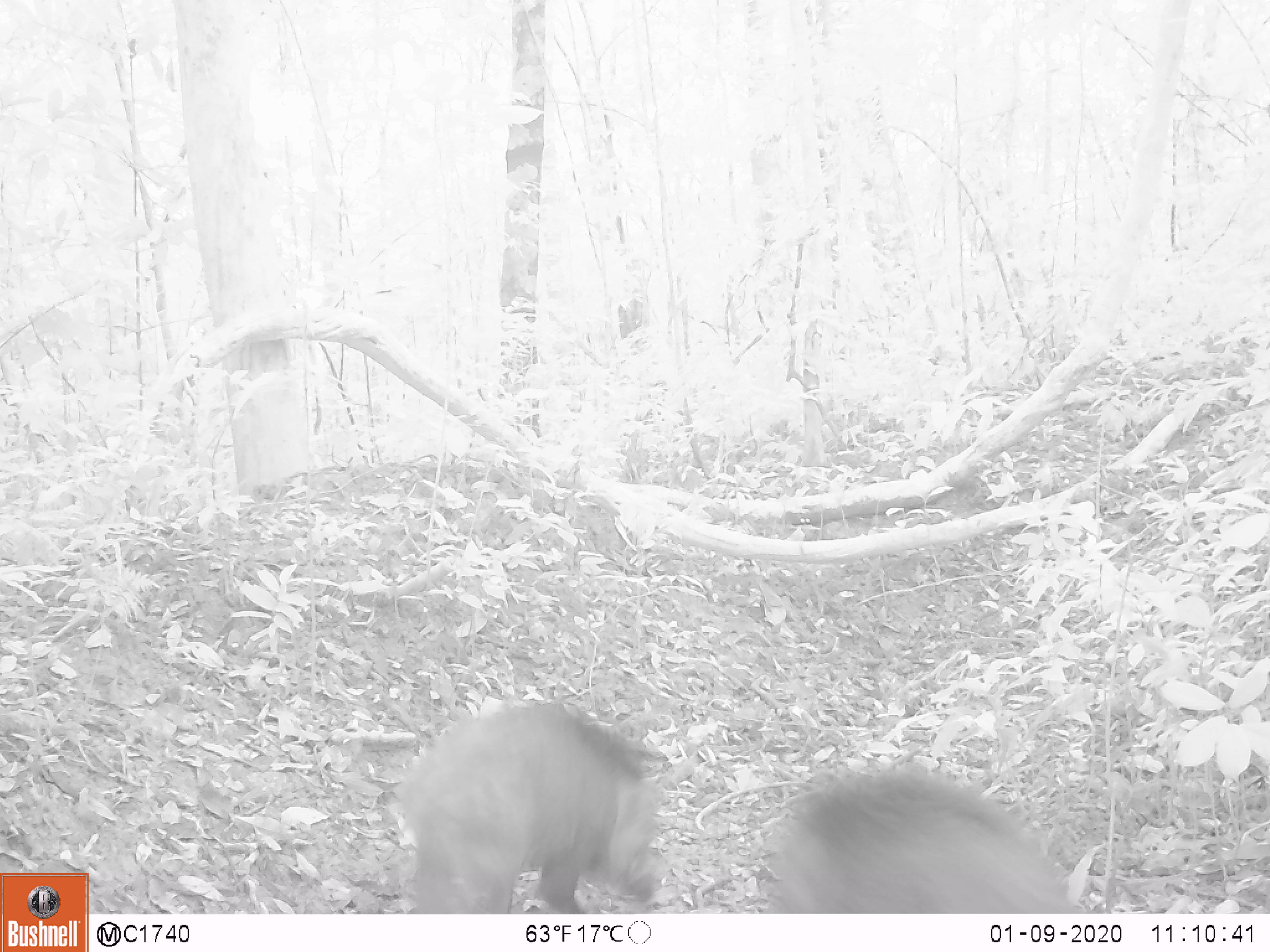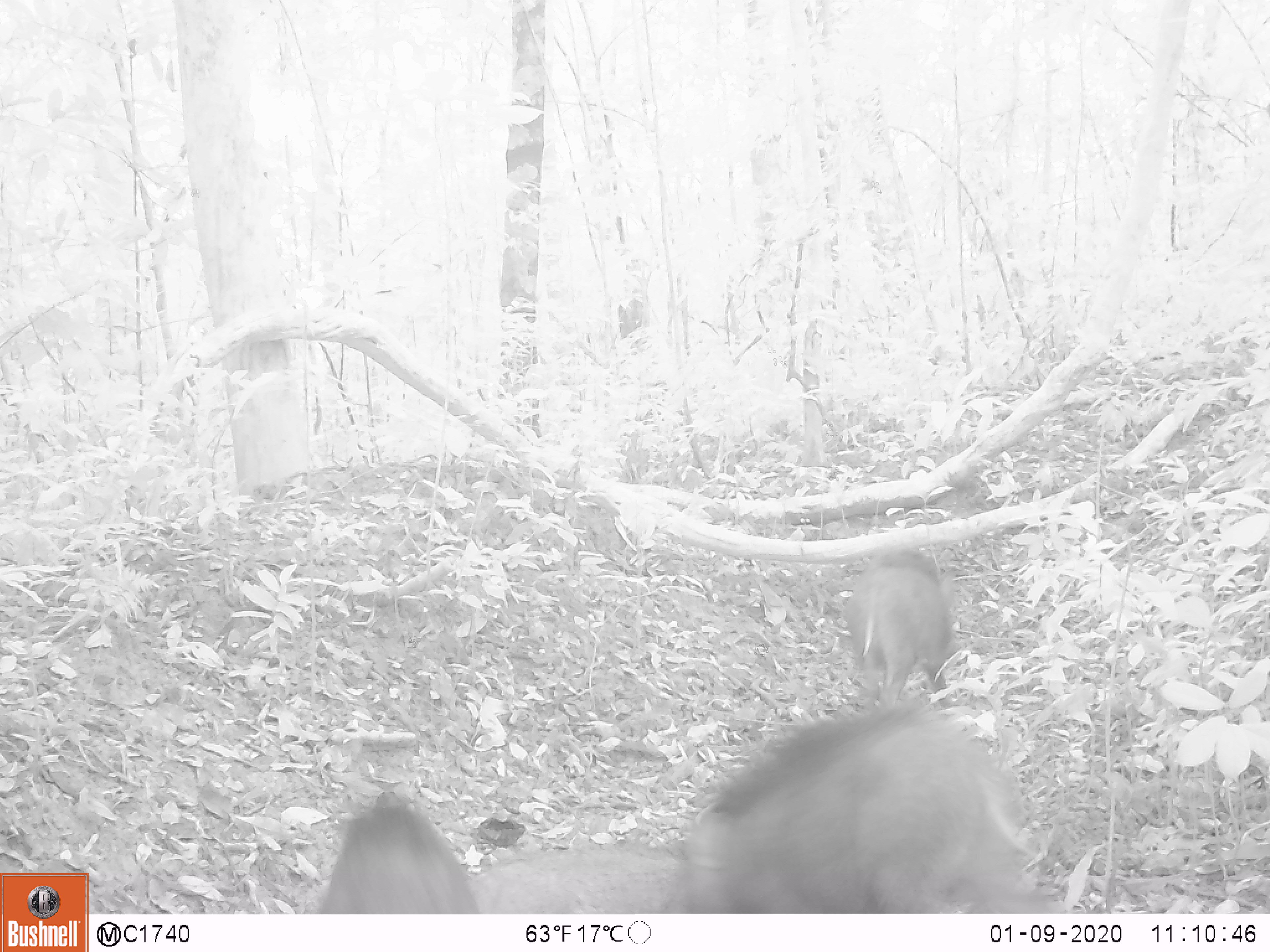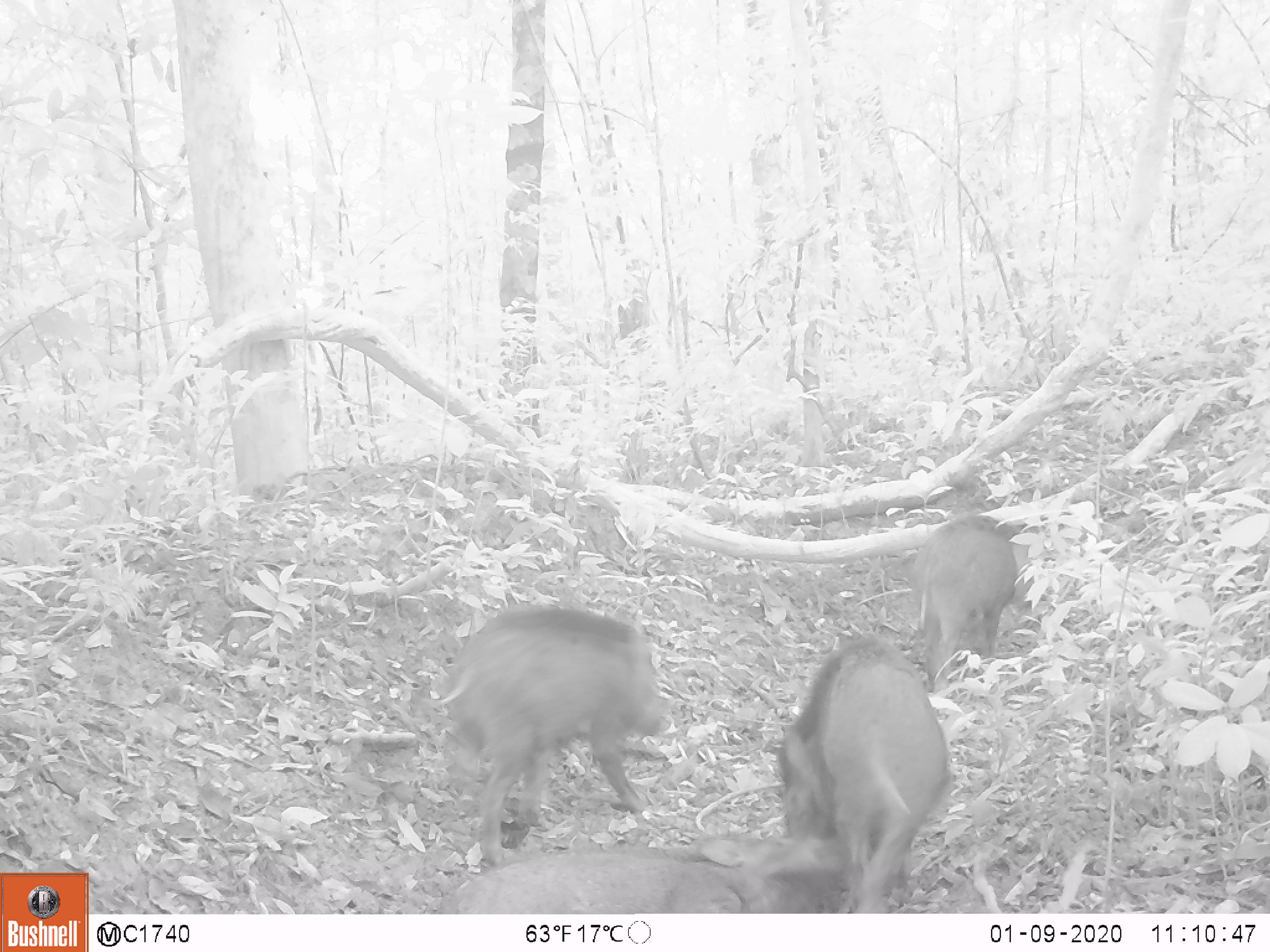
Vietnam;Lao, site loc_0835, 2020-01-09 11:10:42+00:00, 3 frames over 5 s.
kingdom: Animalia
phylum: Chordata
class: Mammalia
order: Artiodactyla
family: Suidae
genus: Sus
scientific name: Sus scrofa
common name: eurasian wild pig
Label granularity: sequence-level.